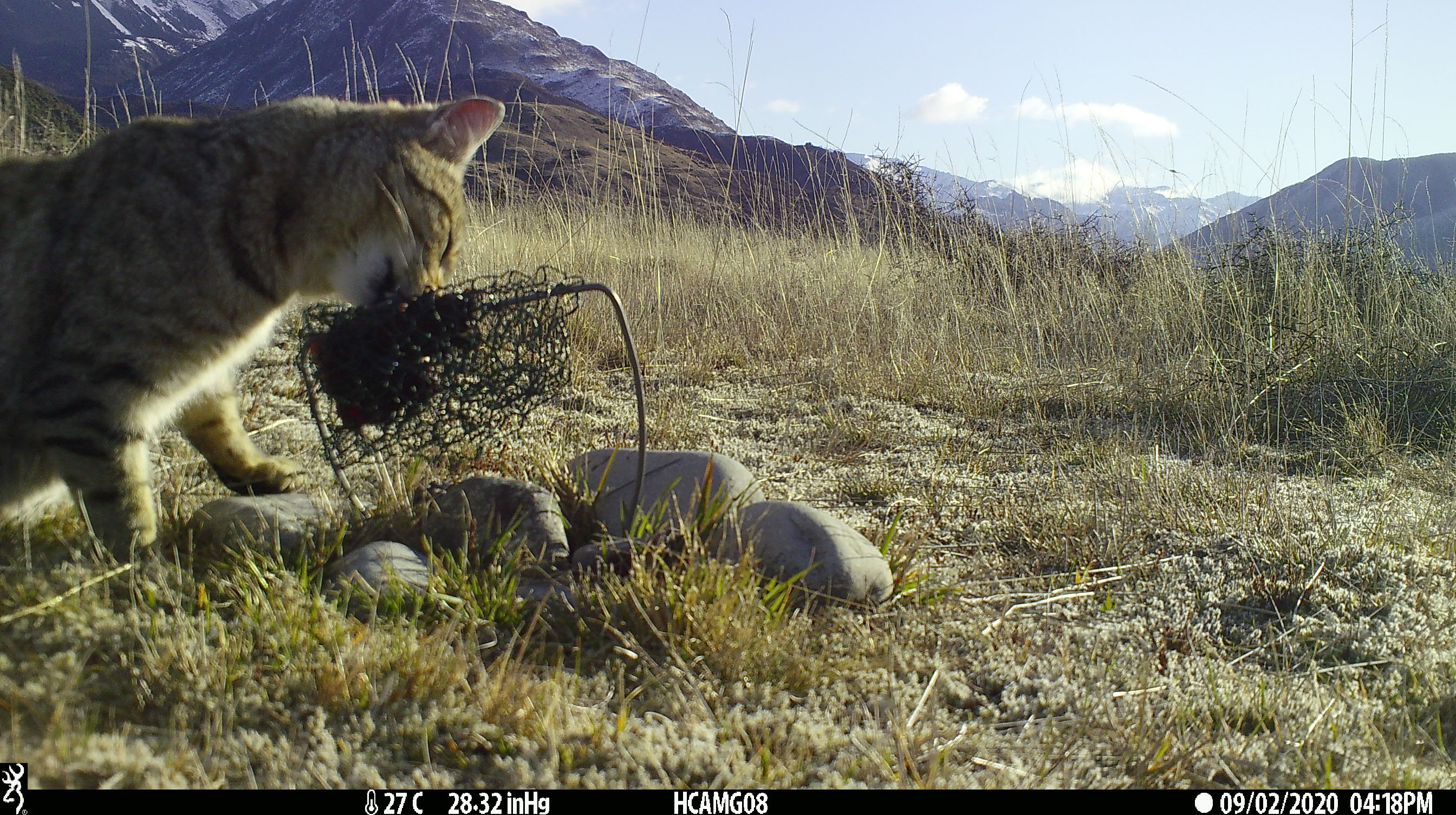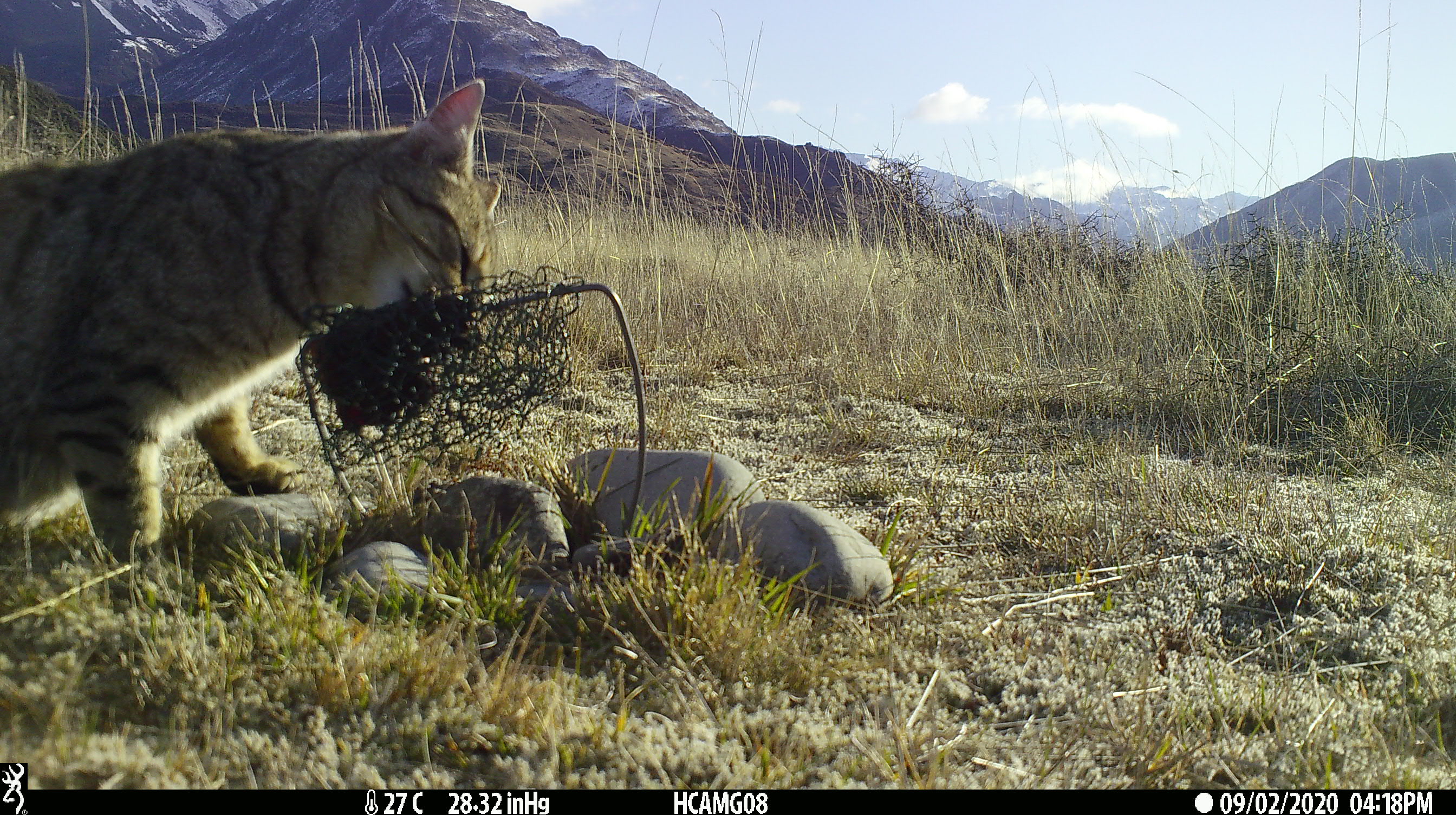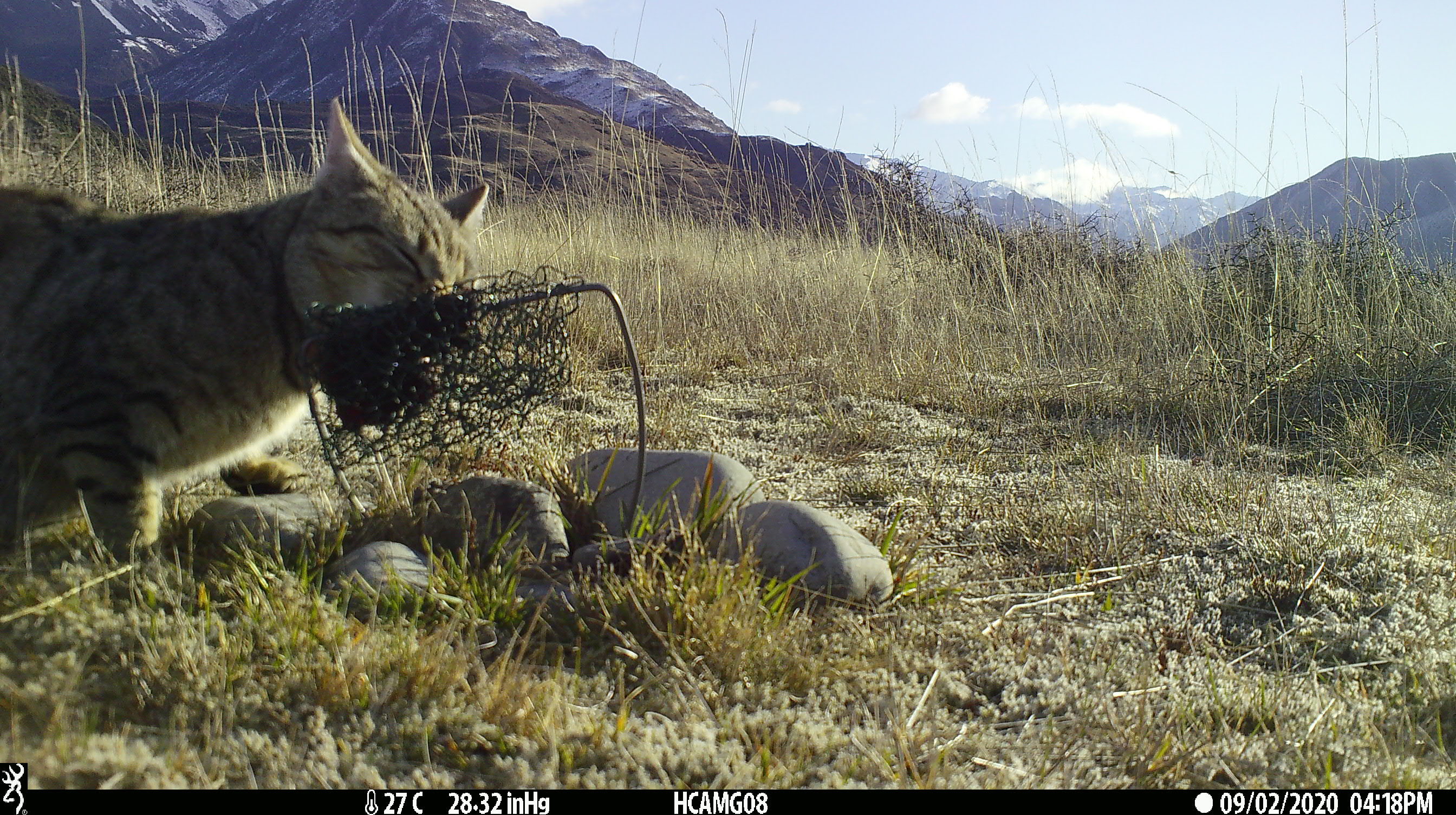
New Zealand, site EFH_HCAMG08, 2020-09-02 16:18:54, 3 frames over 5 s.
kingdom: Animalia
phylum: Chordata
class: Mammalia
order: Carnivora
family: Felidae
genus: Felis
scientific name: Felis catus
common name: domestic cat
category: cat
Cat (domestic cat) (Felis catus).